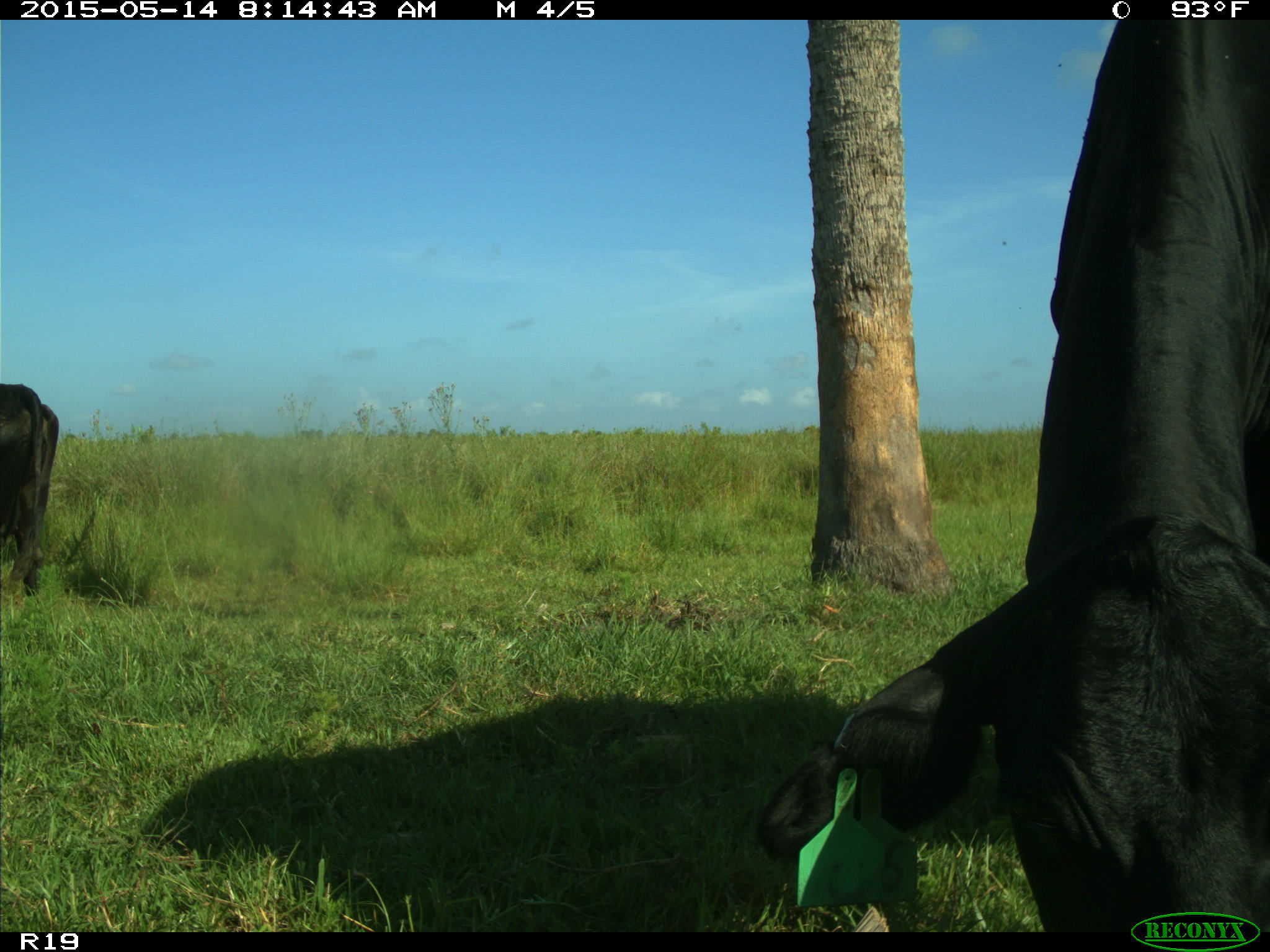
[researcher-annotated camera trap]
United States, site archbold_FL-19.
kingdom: Animalia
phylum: Chordata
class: Mammalia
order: Artiodactyla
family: Bovidae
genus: Bos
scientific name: Bos taurus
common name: domestic cow